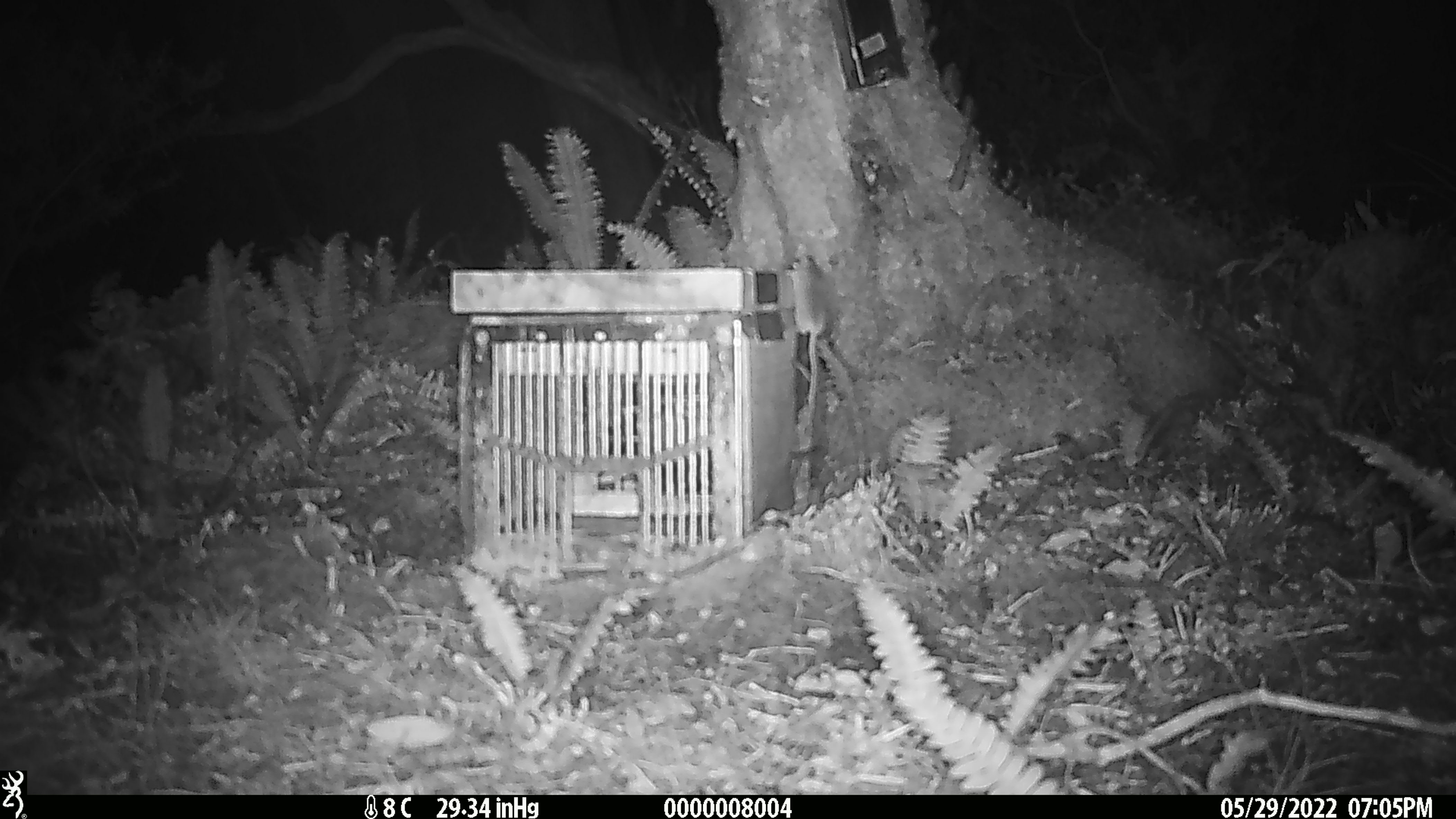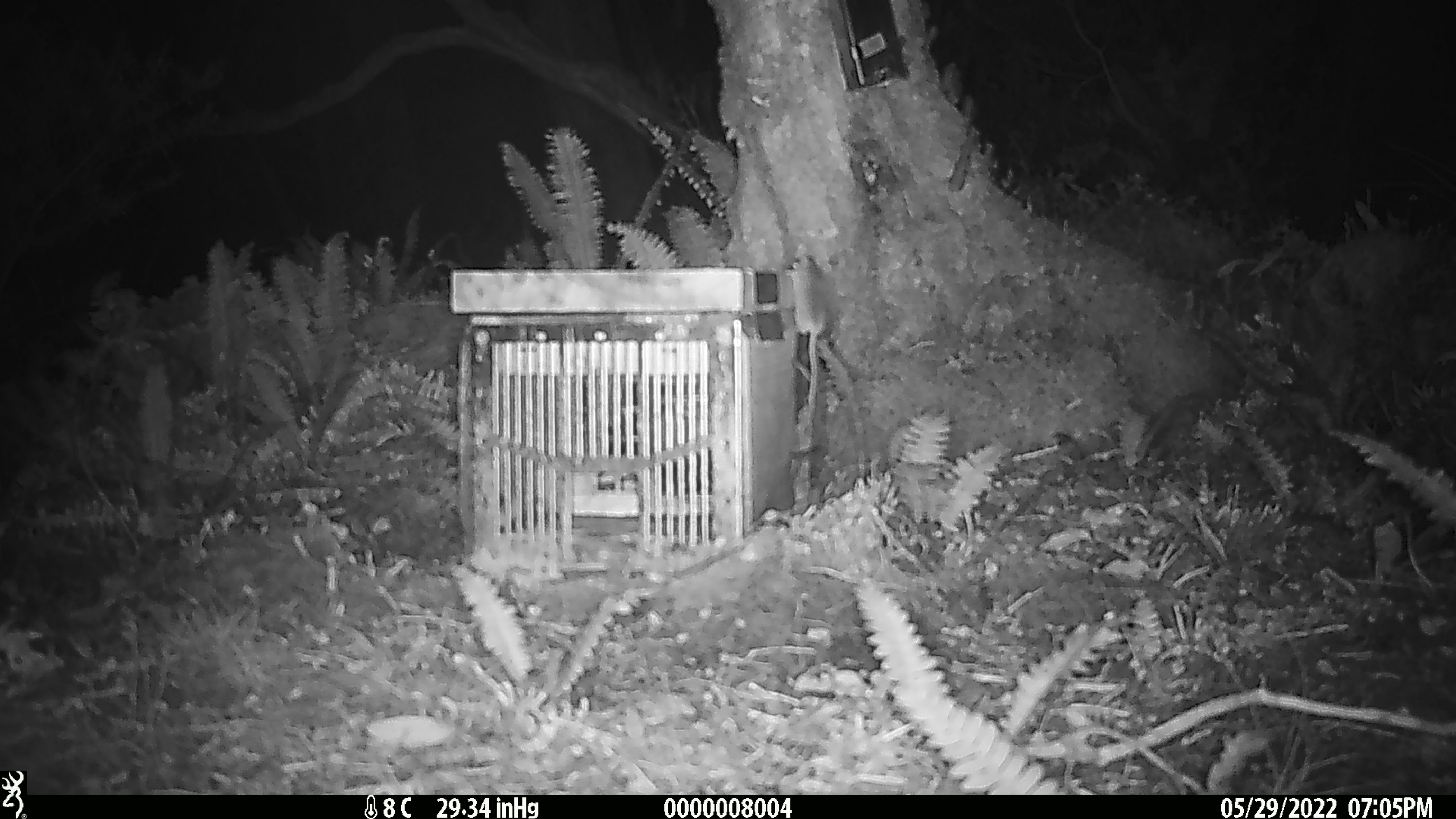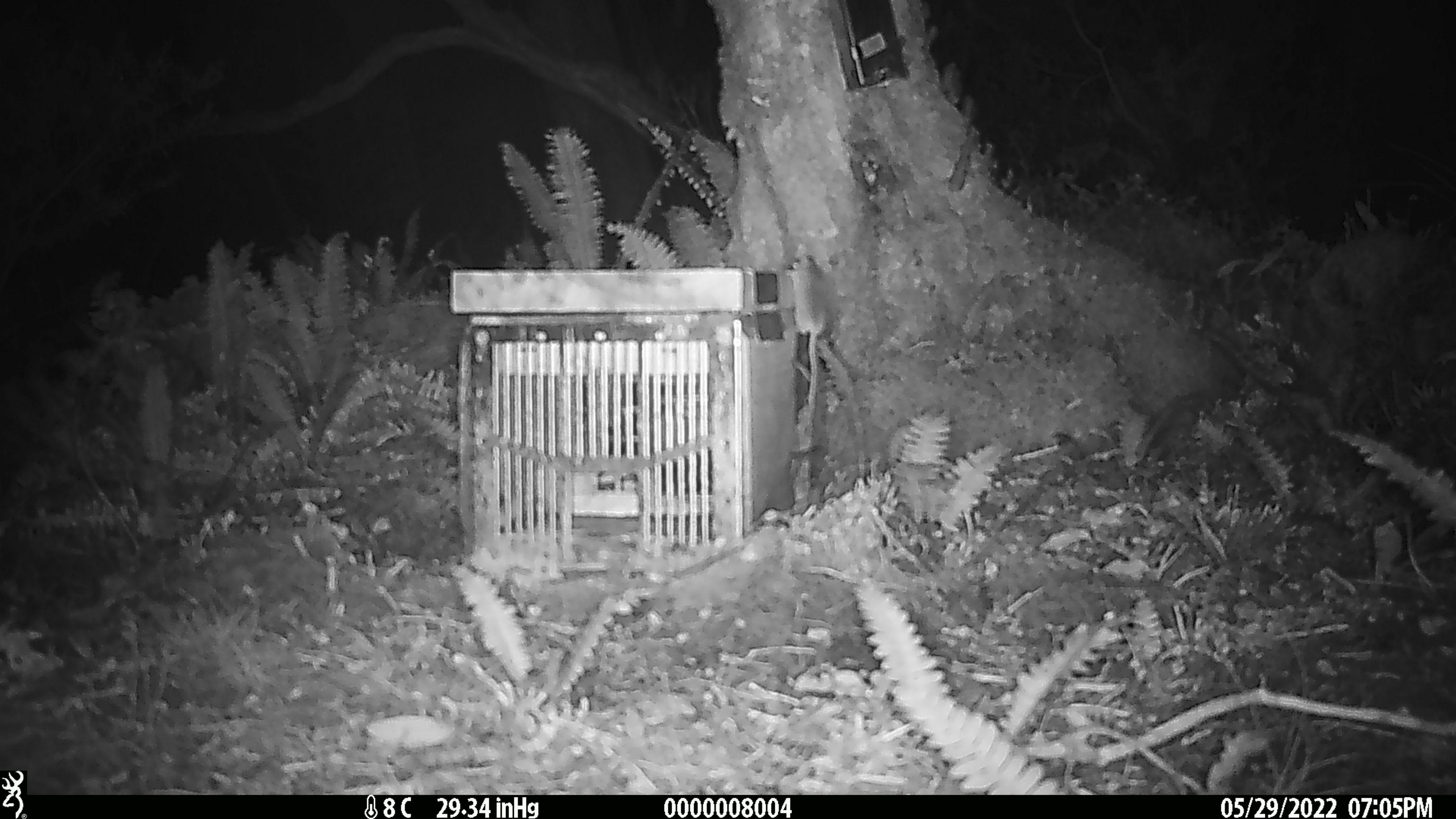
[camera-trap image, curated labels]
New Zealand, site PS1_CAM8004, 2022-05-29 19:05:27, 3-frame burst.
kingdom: Animalia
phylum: Chordata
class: Mammalia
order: Rodentia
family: Muridae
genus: Mus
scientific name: Mus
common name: mouse